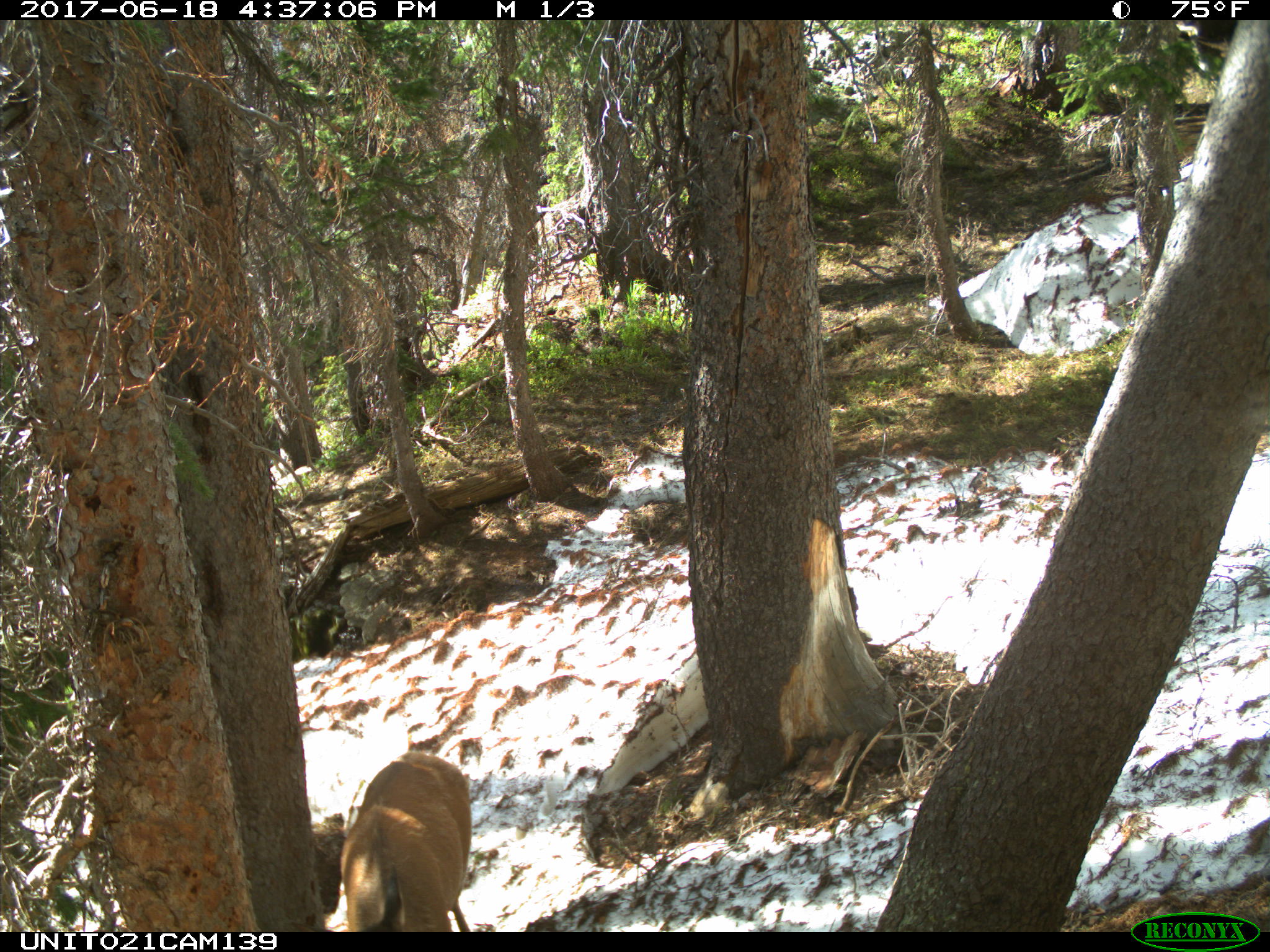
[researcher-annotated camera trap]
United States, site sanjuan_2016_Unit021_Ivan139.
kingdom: Animalia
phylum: Chordata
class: Mammalia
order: Artiodactyla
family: Cervidae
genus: Cervus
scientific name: Cervus elaphus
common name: red deer